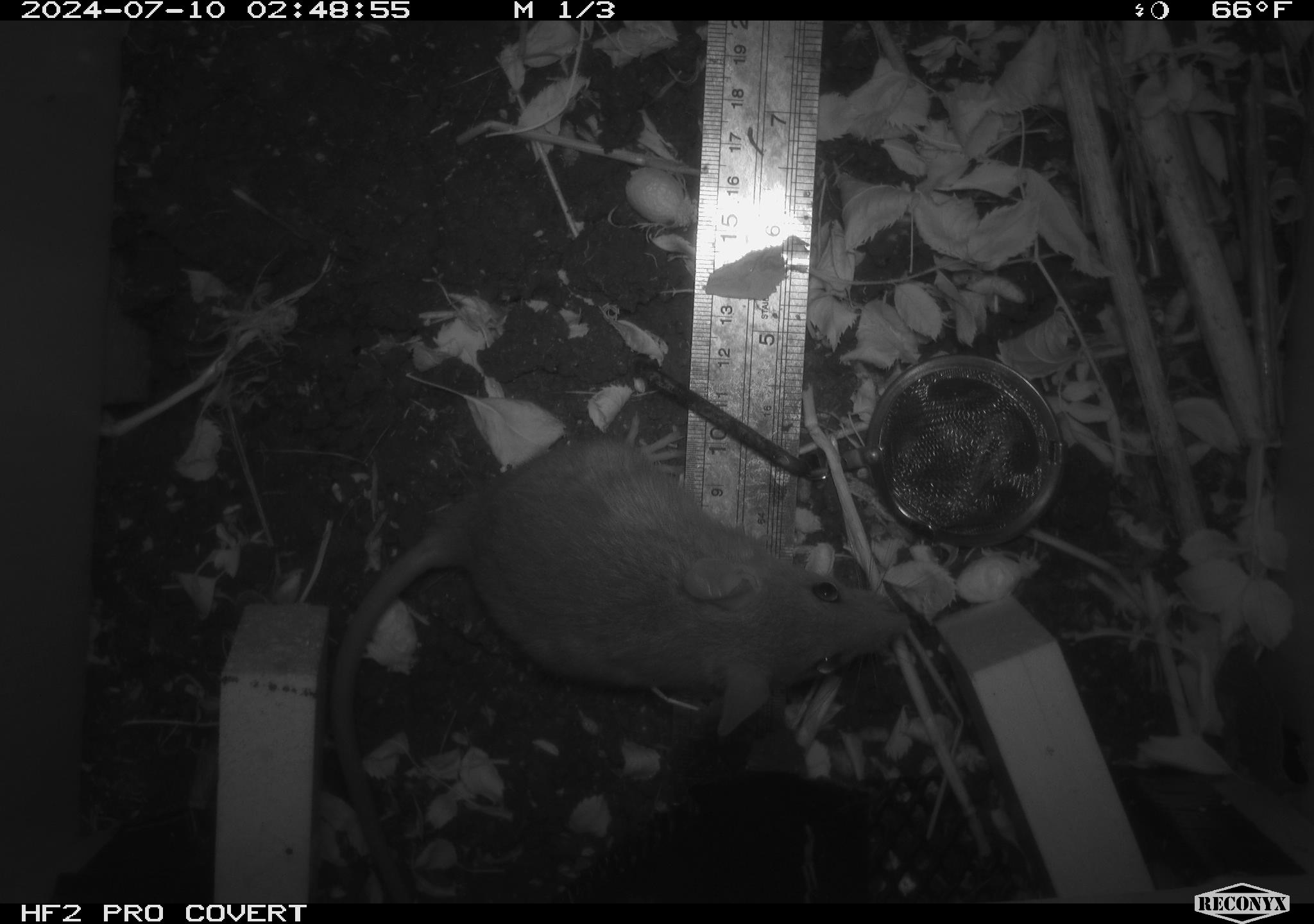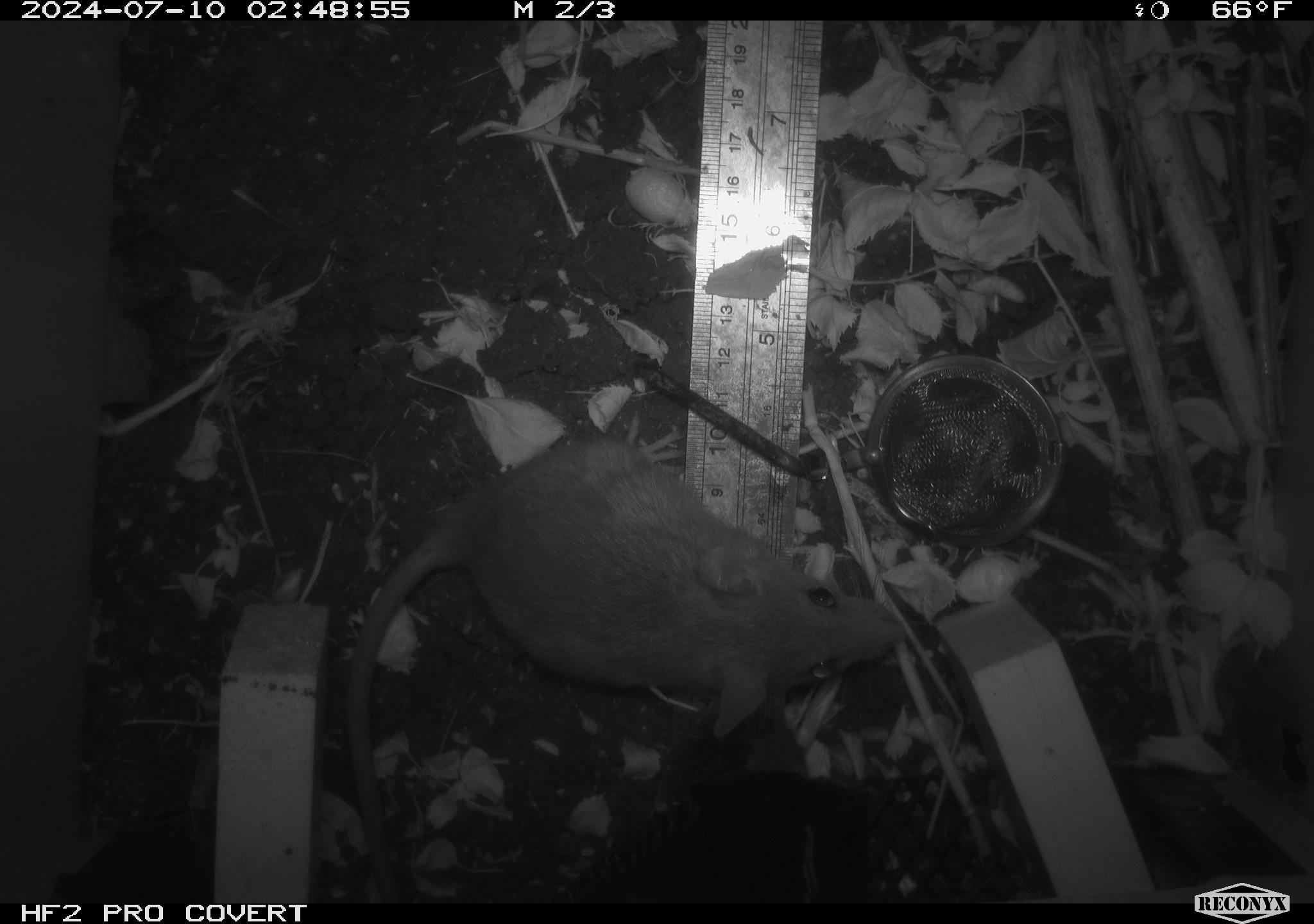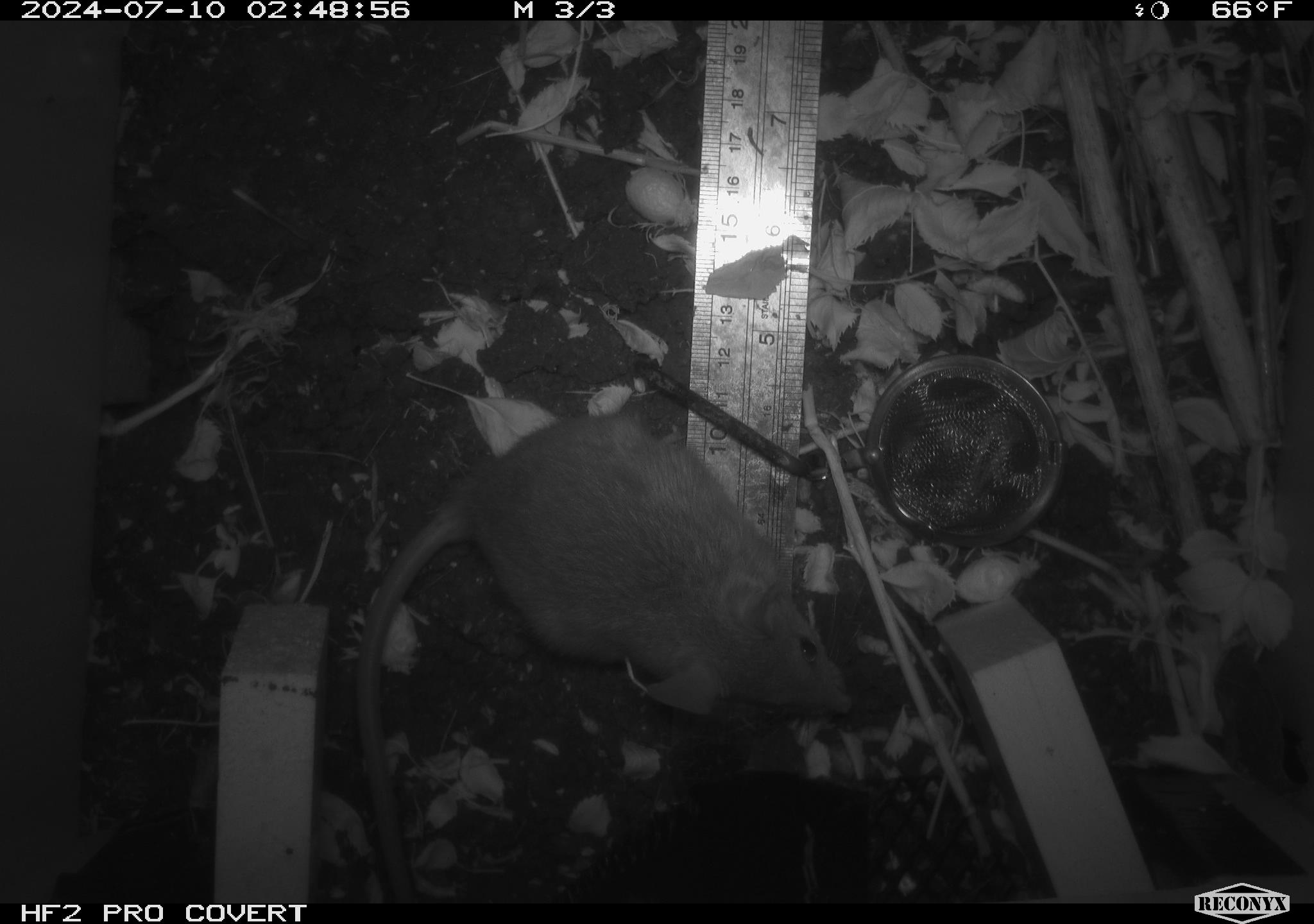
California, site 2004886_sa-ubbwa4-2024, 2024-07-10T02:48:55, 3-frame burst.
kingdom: Animalia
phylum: Chordata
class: Mammalia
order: Rodentia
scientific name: Rodentia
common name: woodrat or rat or mouse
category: woodrat or rat or mouse species